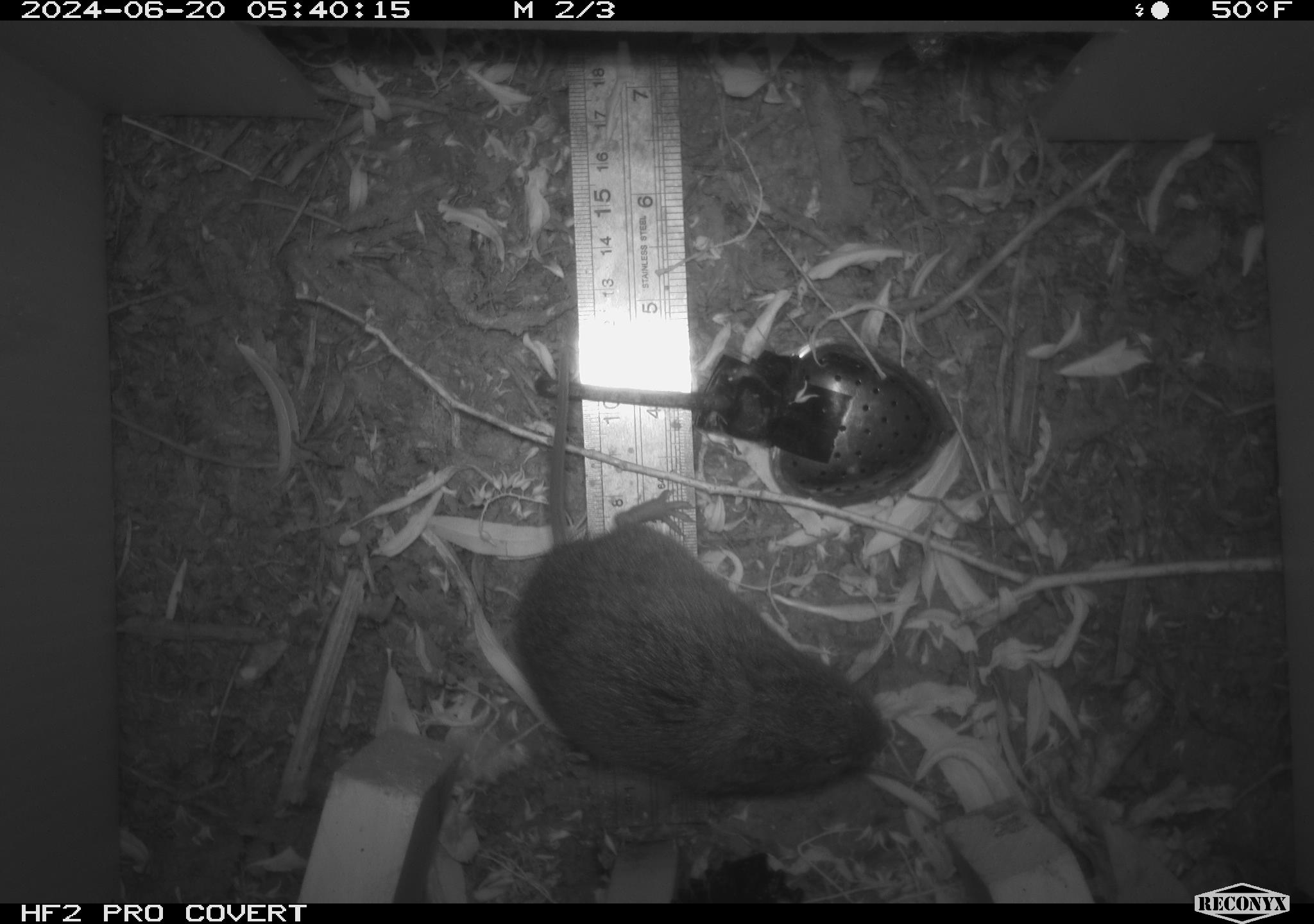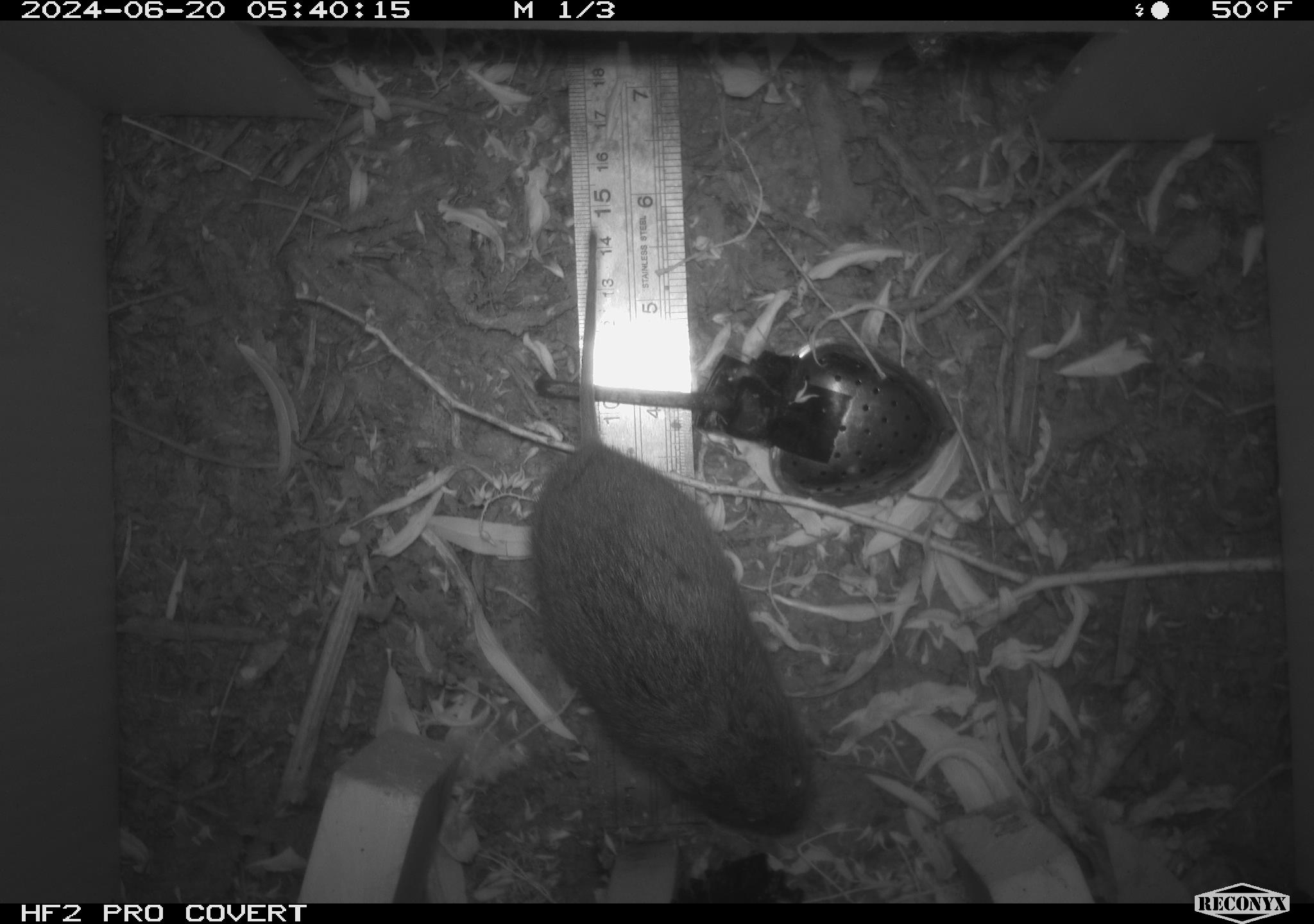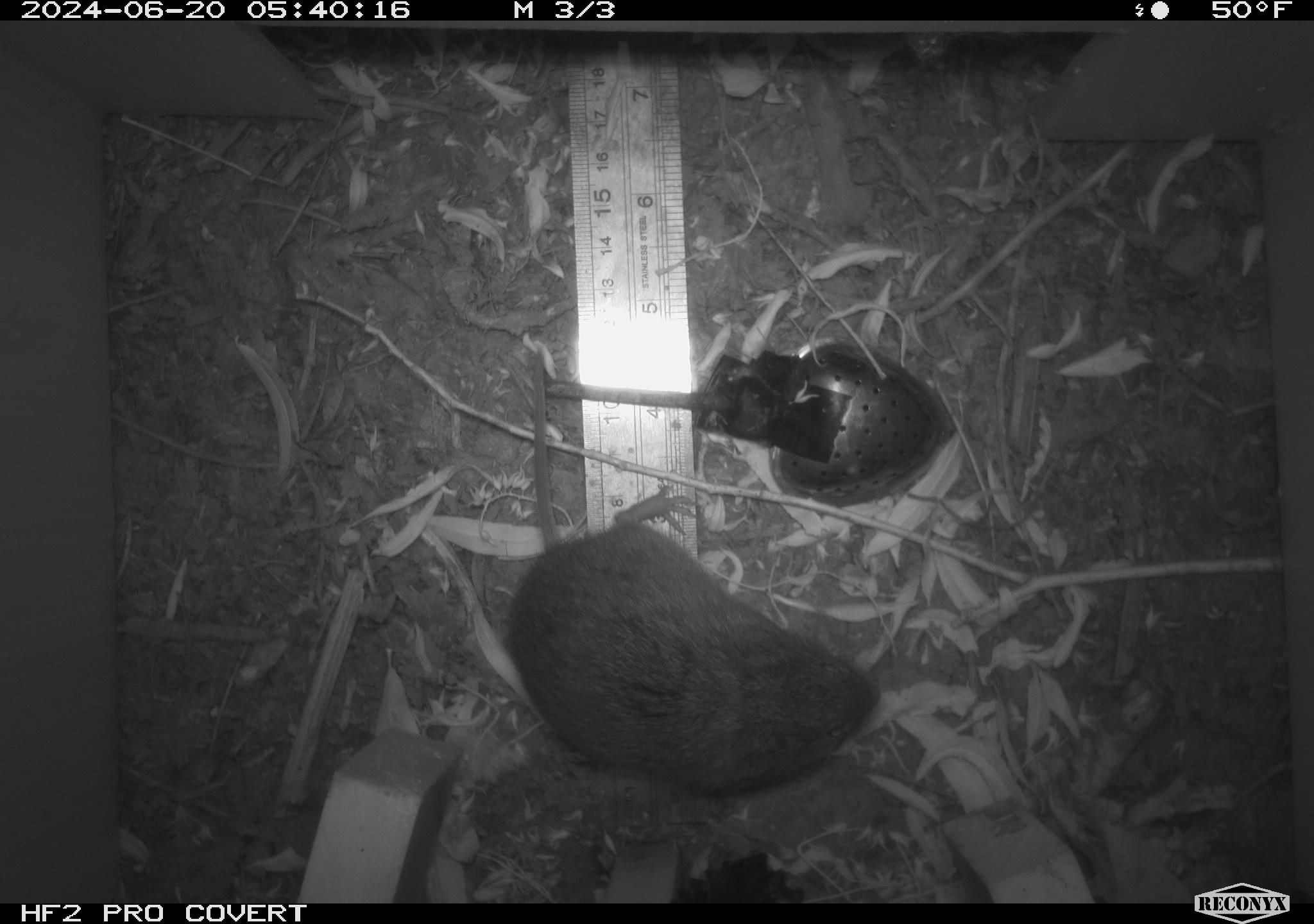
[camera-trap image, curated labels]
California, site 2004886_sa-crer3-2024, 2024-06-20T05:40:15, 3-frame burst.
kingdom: Animalia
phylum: Chordata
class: Mammalia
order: Rodentia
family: Cricetidae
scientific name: Arvicolinae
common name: voles, lemmings, and muskrats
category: arvicolinae subfamily